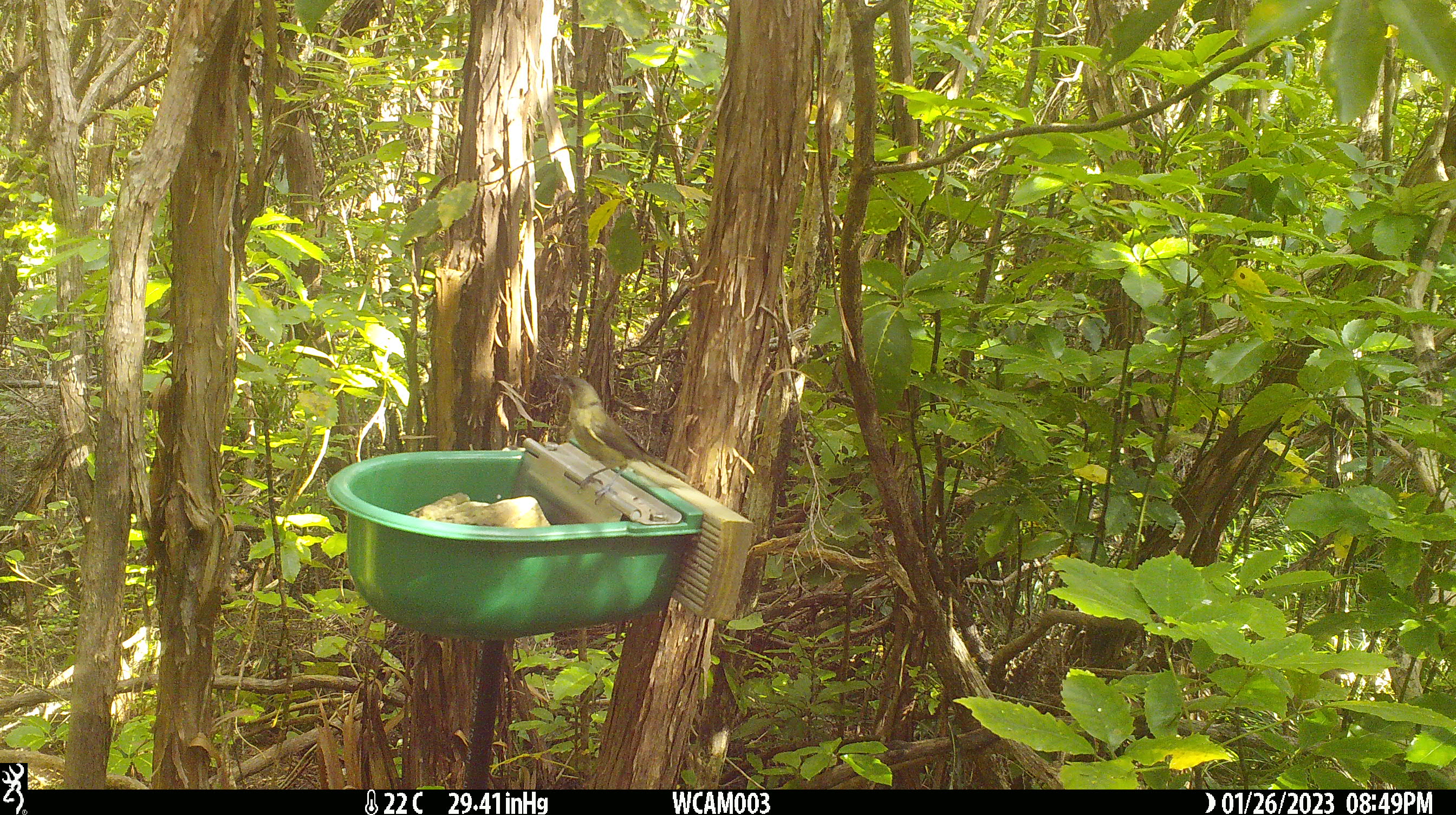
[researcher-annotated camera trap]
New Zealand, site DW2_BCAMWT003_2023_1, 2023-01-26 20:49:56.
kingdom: Animalia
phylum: Chordata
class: Aves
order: Passeriformes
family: Meliphagidae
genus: Anthornis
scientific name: Anthornis melanura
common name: new zealand bellbird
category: bellbird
Bellbird (new zealand bellbird) (Anthornis melanura).